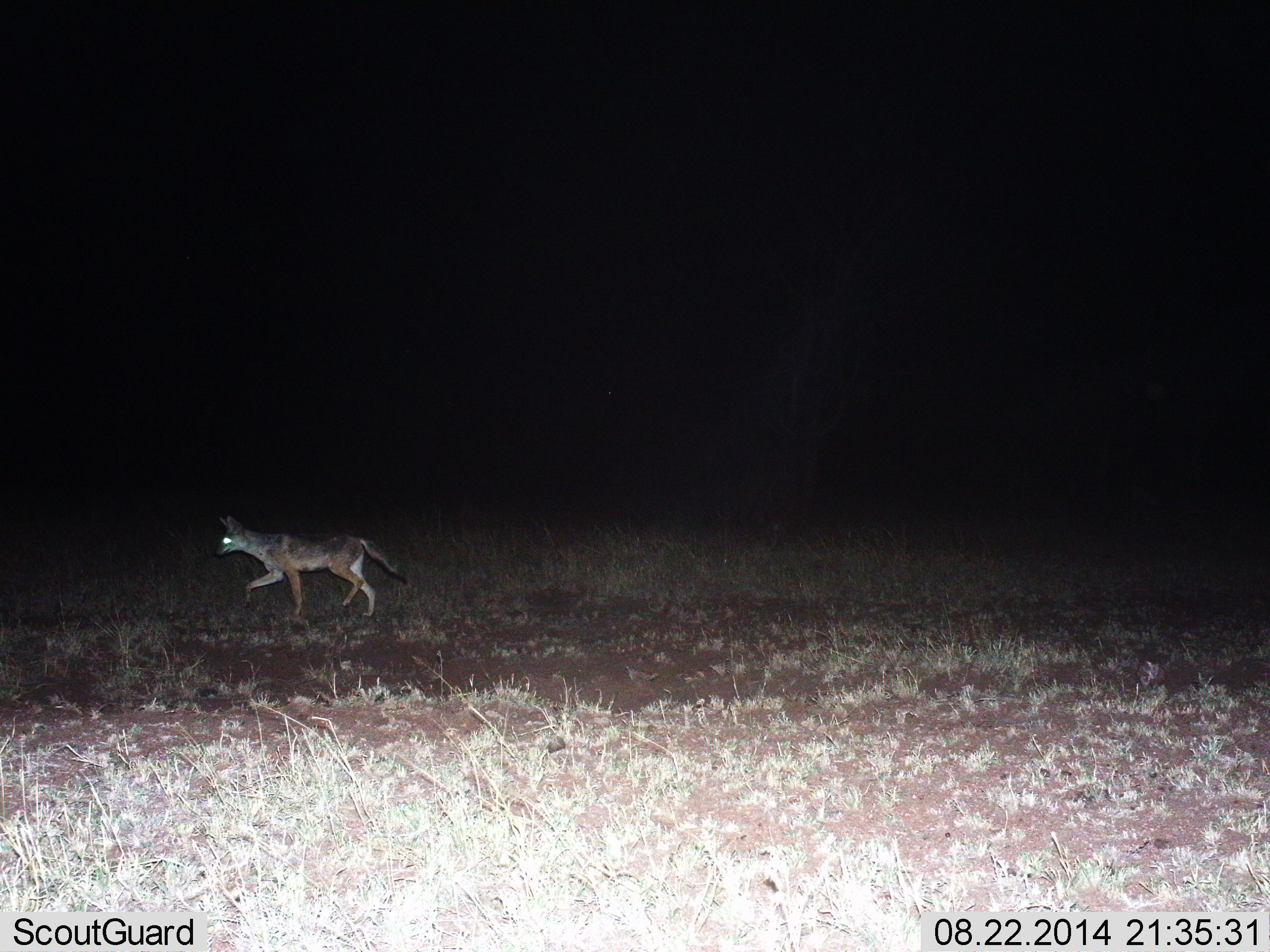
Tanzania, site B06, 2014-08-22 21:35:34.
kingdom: Animalia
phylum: Chordata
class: Mammalia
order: Carnivora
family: Canidae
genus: Lupulella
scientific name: Lupulella mesomelas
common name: black-backed jackal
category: jackal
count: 1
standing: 10%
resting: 0%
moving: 90%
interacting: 0%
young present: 0%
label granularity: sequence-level